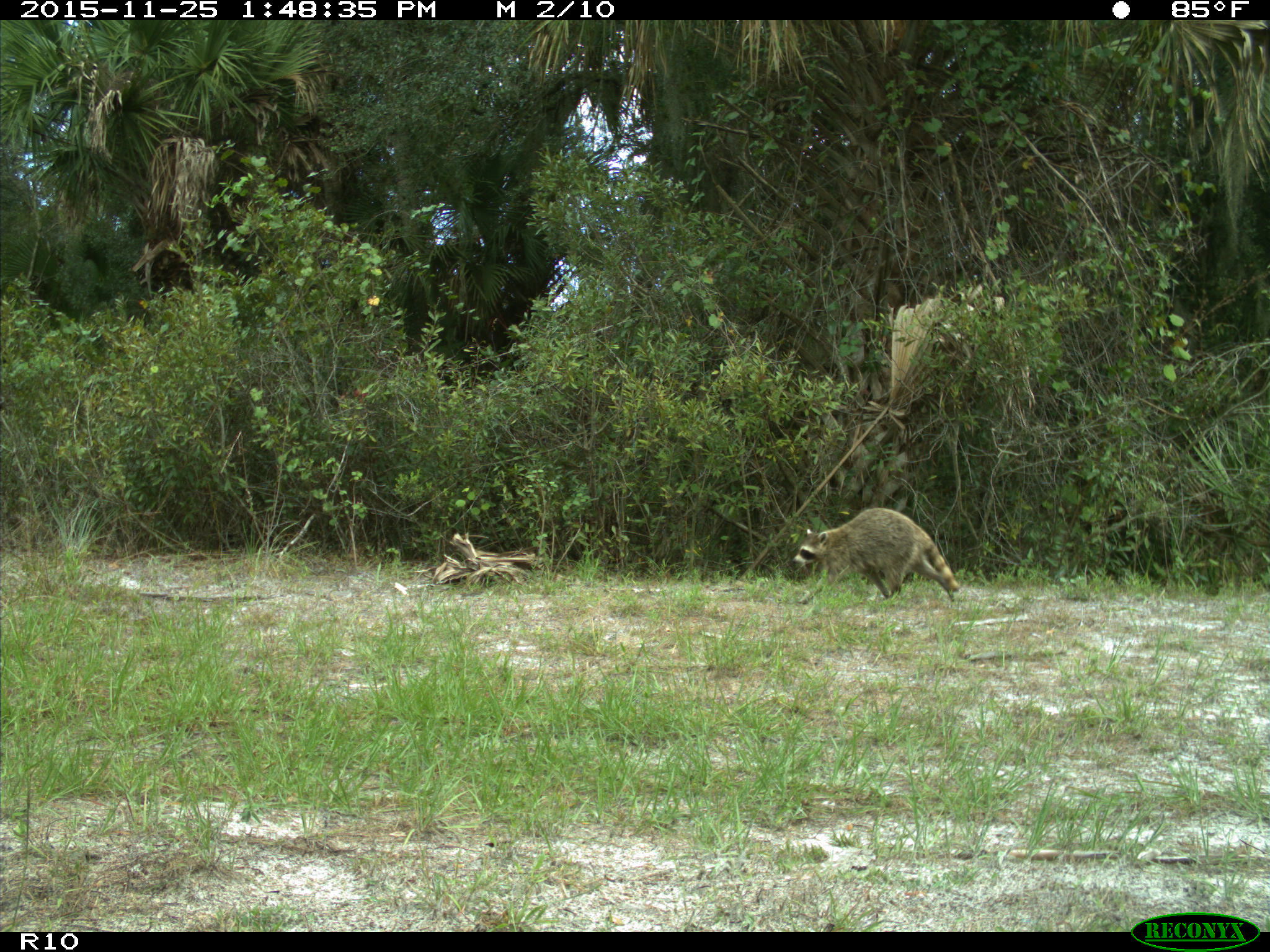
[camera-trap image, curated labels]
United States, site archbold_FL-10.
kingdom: Animalia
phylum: Chordata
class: Mammalia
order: Carnivora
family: Procyonidae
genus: Procyon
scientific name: Procyon lotor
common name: common raccoon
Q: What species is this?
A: Procyon lotor (common raccoon).